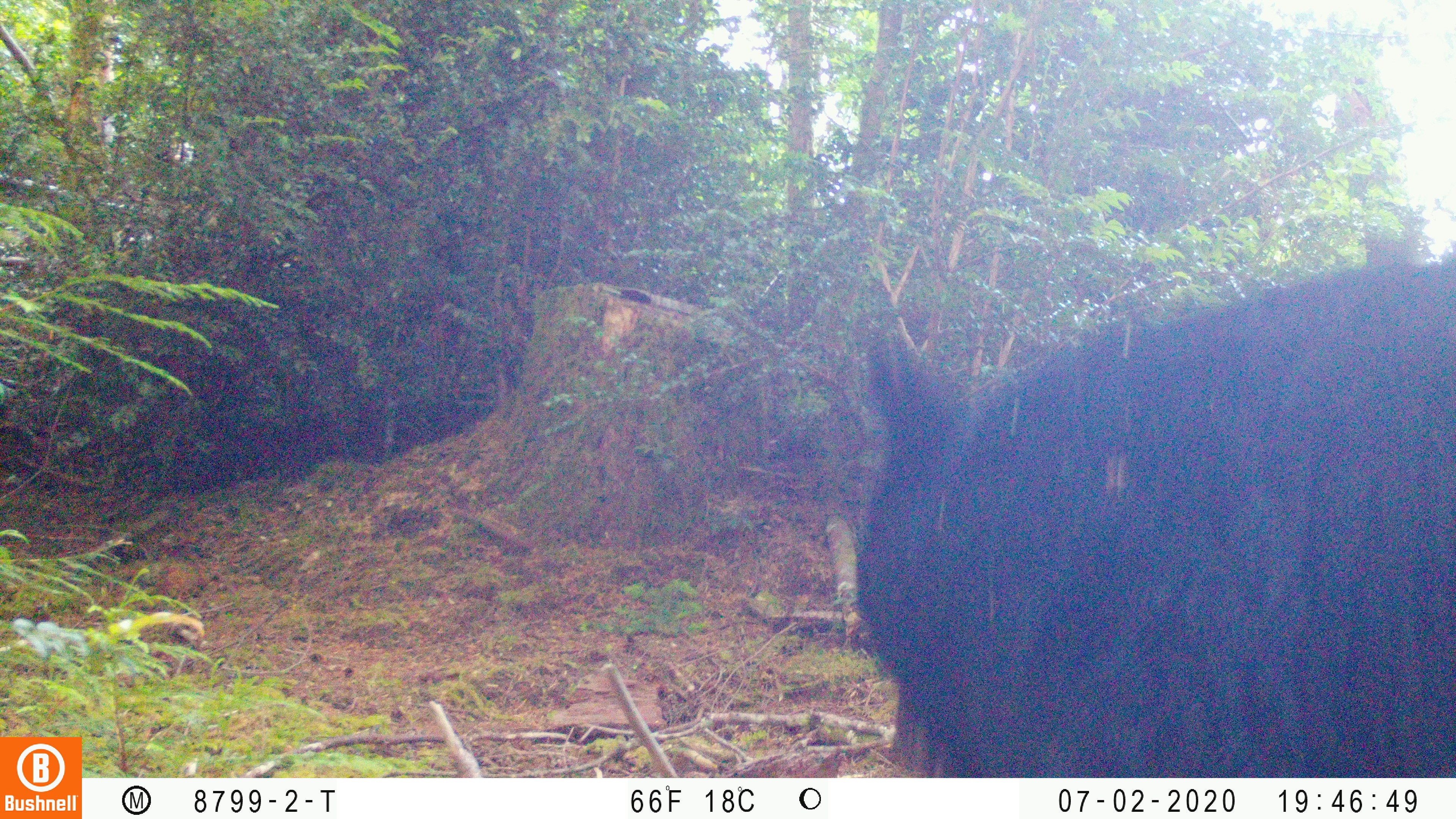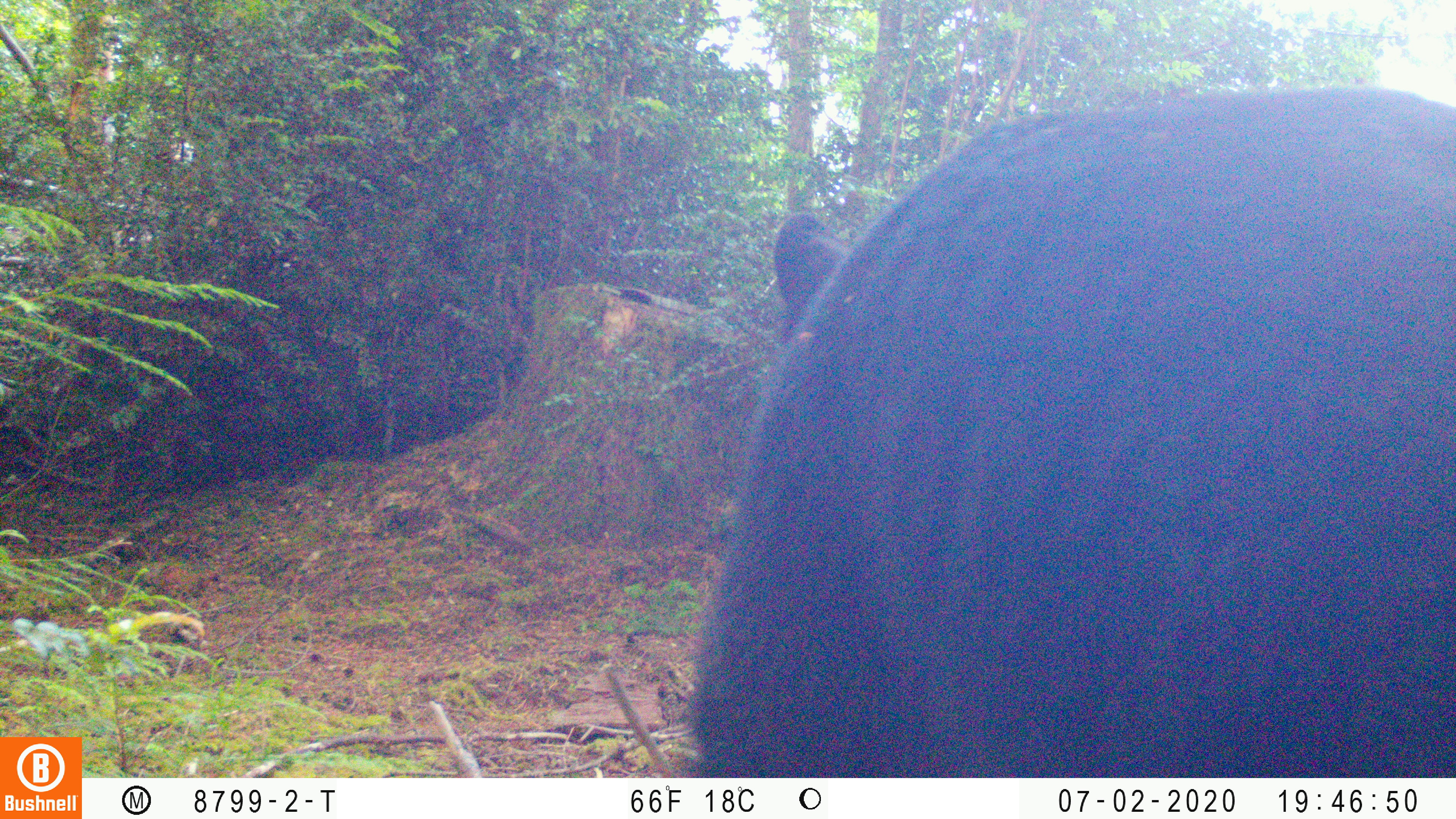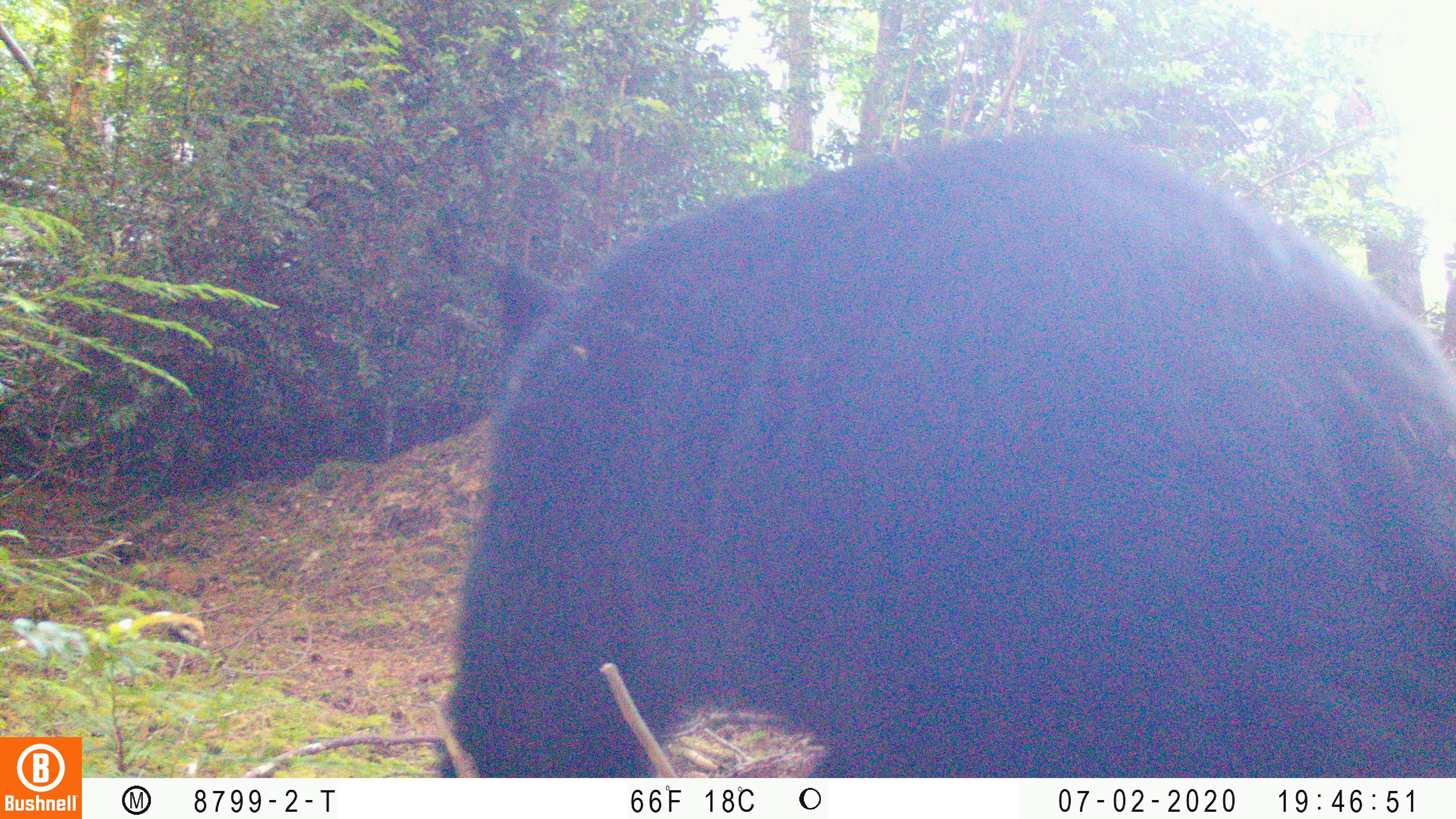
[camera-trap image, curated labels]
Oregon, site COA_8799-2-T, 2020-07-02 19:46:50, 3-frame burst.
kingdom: Animalia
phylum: Chordata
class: Mammalia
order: Carnivora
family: Ursidae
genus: Ursus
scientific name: Ursus americanus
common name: american black bear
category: black bear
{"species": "black bear (american black bear) (Ursus americanus)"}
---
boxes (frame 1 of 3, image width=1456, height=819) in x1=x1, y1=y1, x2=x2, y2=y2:
black bear: x1=850, y1=257, x2=1453, y2=774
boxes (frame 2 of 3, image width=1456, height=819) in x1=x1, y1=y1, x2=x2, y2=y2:
black bear: x1=686, y1=73, x2=1453, y2=771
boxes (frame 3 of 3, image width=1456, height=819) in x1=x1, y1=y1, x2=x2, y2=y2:
black bear: x1=432, y1=138, x2=1451, y2=773